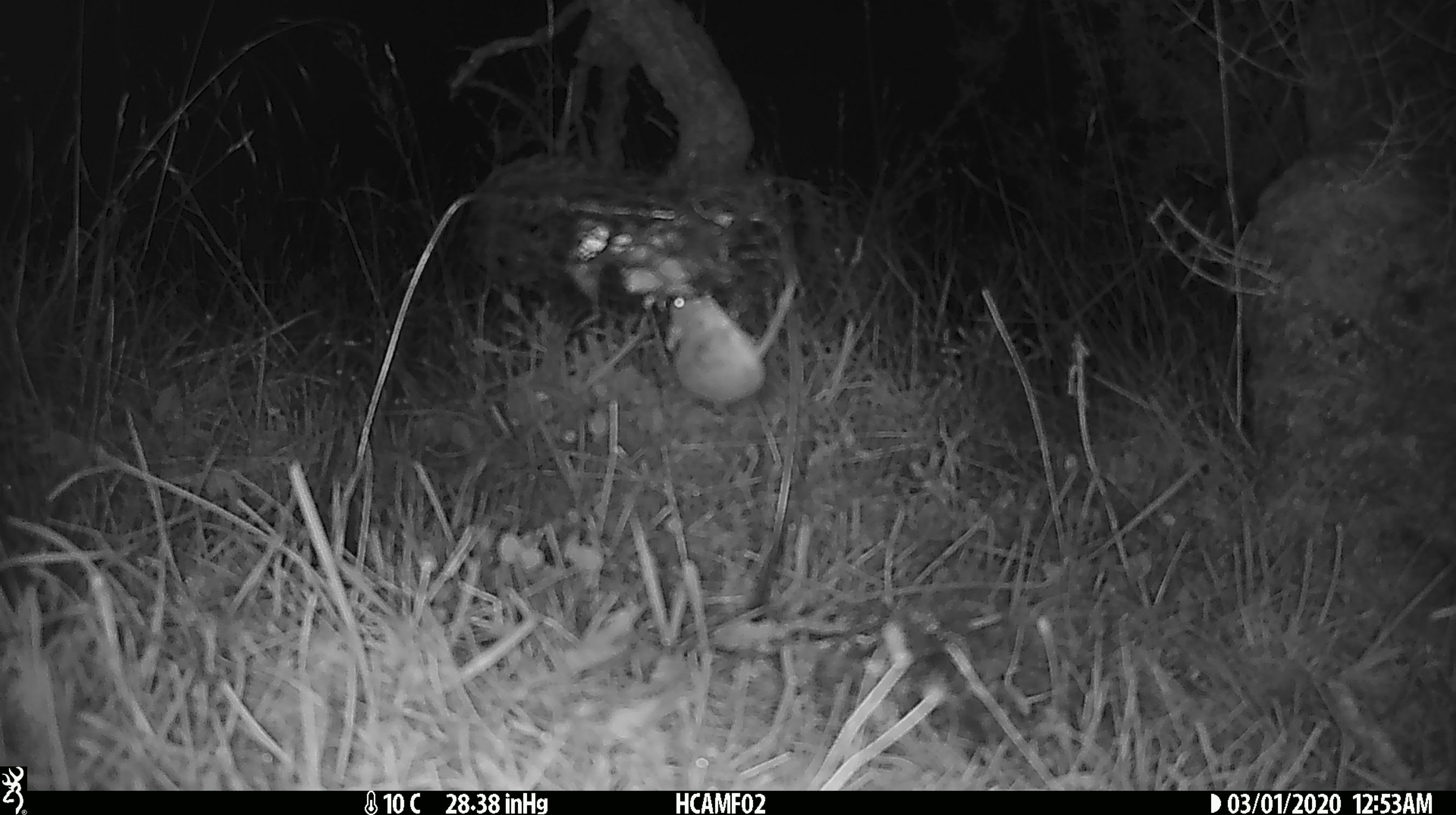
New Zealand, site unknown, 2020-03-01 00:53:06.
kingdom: Animalia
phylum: Chordata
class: Mammalia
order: Rodentia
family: Muridae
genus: Mus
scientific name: Mus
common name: mouse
Mouse (Mus).